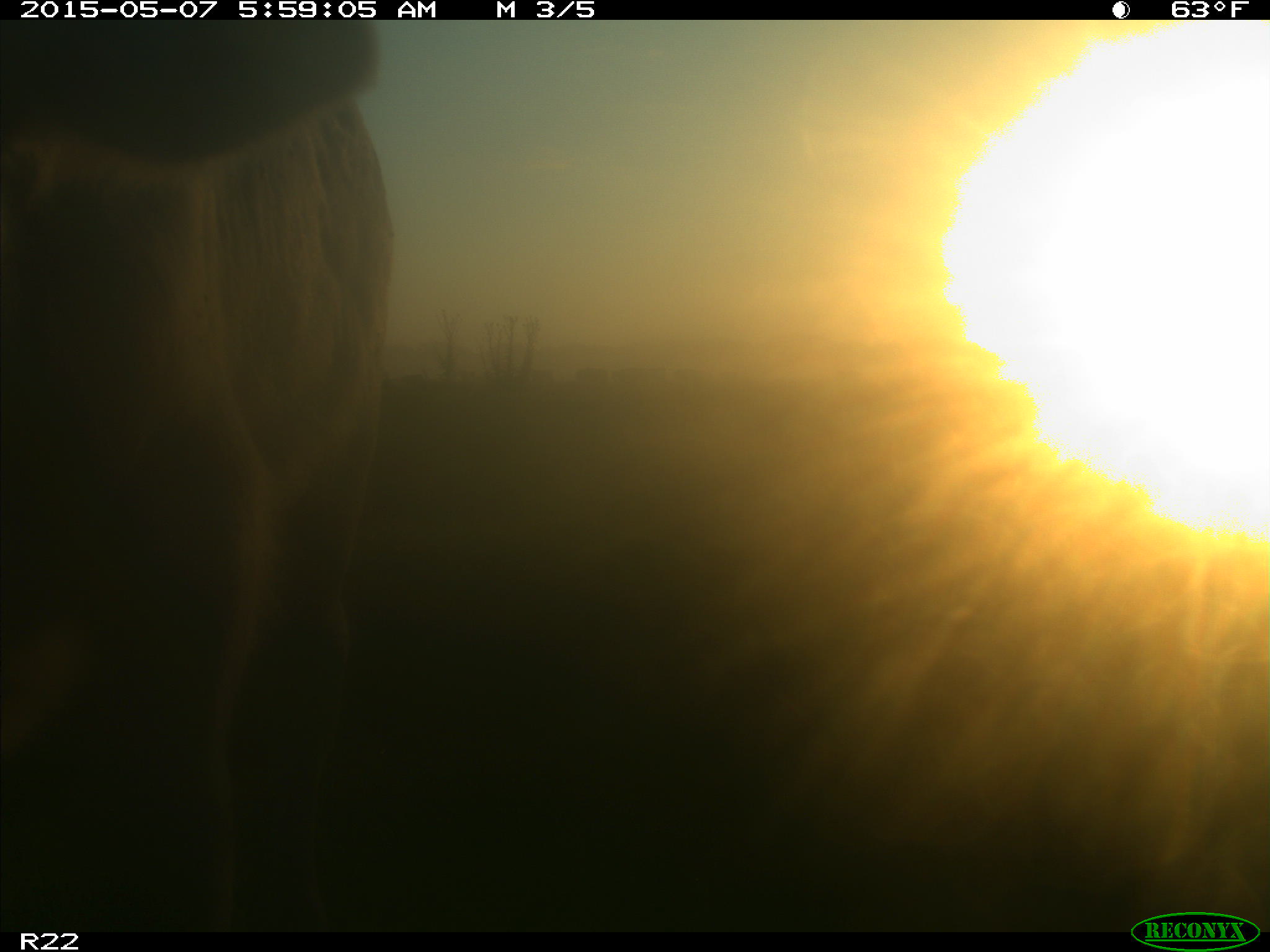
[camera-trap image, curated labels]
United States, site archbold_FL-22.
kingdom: Animalia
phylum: Chordata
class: Mammalia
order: Artiodactyla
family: Bovidae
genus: Bos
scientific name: Bos taurus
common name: domestic cow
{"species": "Bos taurus (domestic cow)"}